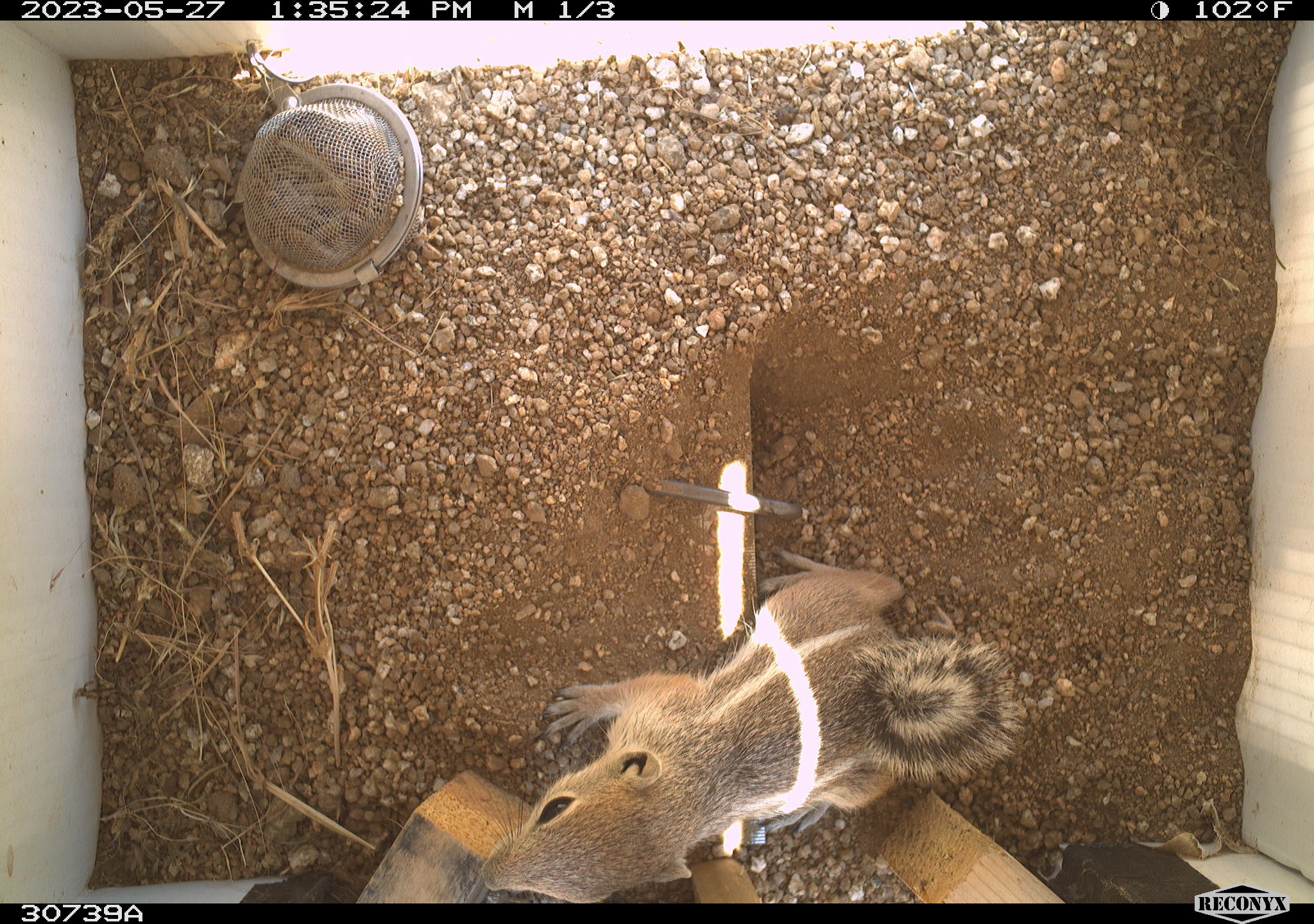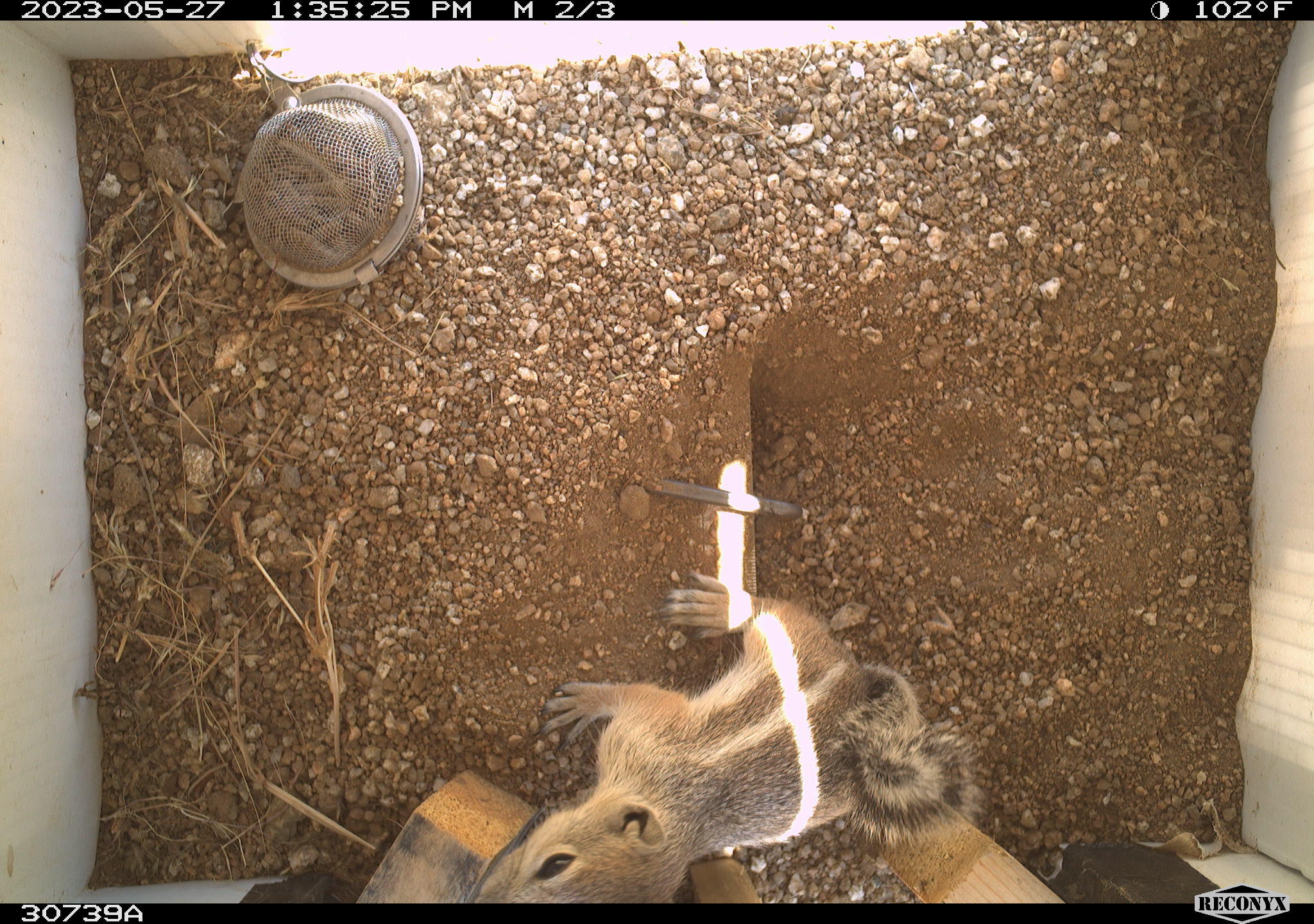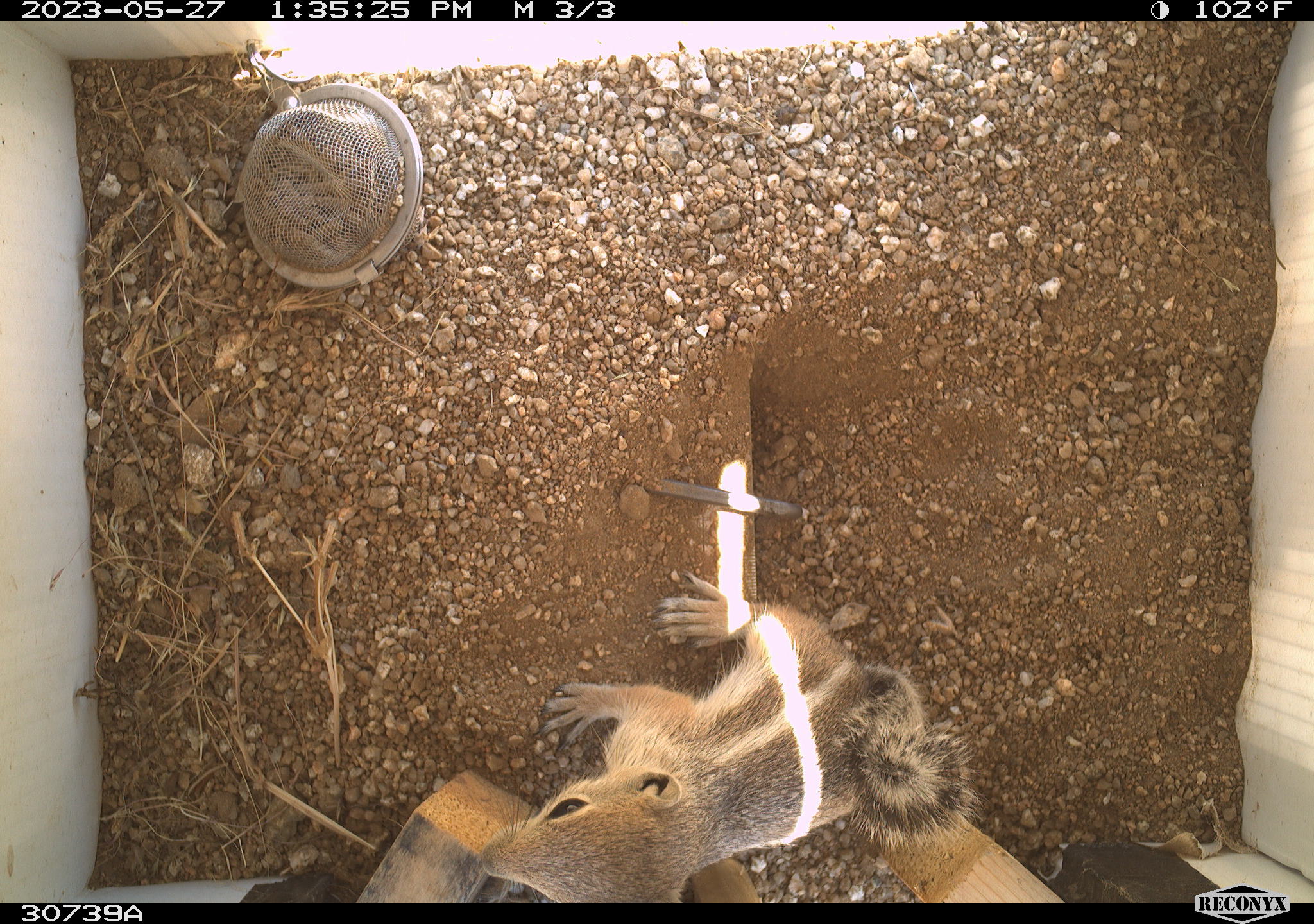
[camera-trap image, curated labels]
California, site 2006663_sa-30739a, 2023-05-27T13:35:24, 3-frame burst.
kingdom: Animalia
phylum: Chordata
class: Mammalia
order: Rodentia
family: Sciuridae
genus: Ammospermophilus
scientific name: Ammospermophilus leucurus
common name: white-tailed antelope squirrel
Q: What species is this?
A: White-tailed antelope squirrel (Ammospermophilus leucurus).